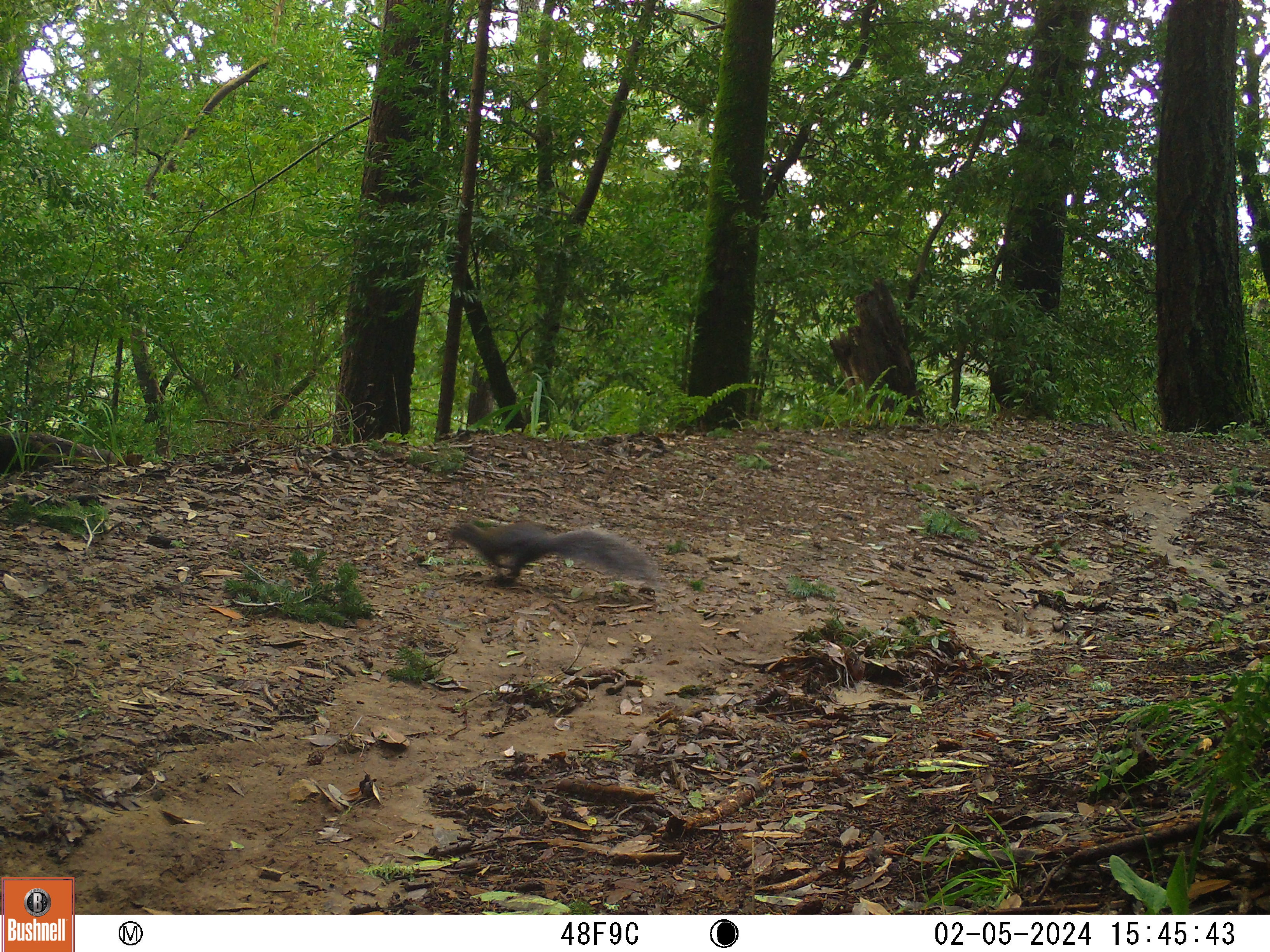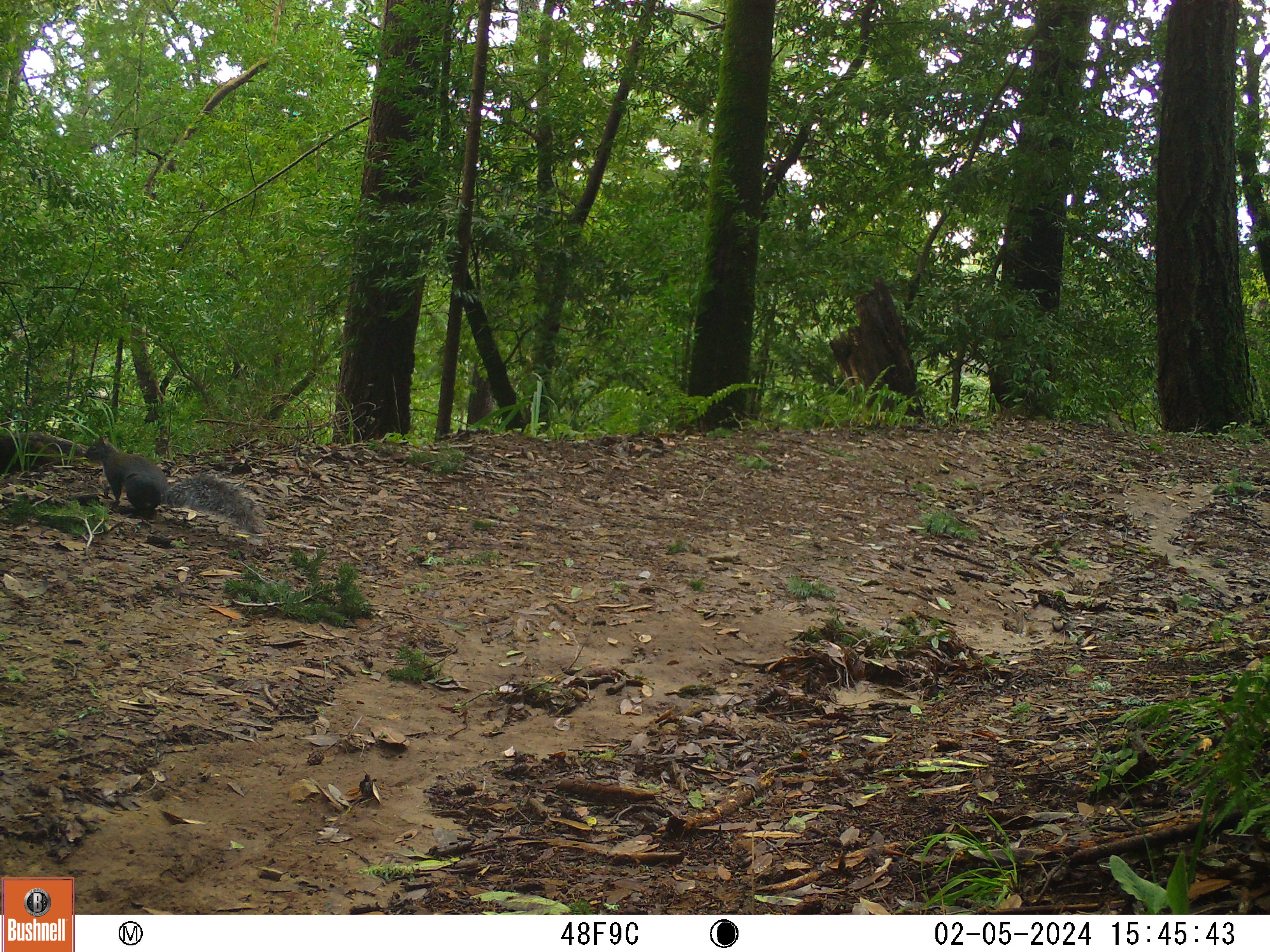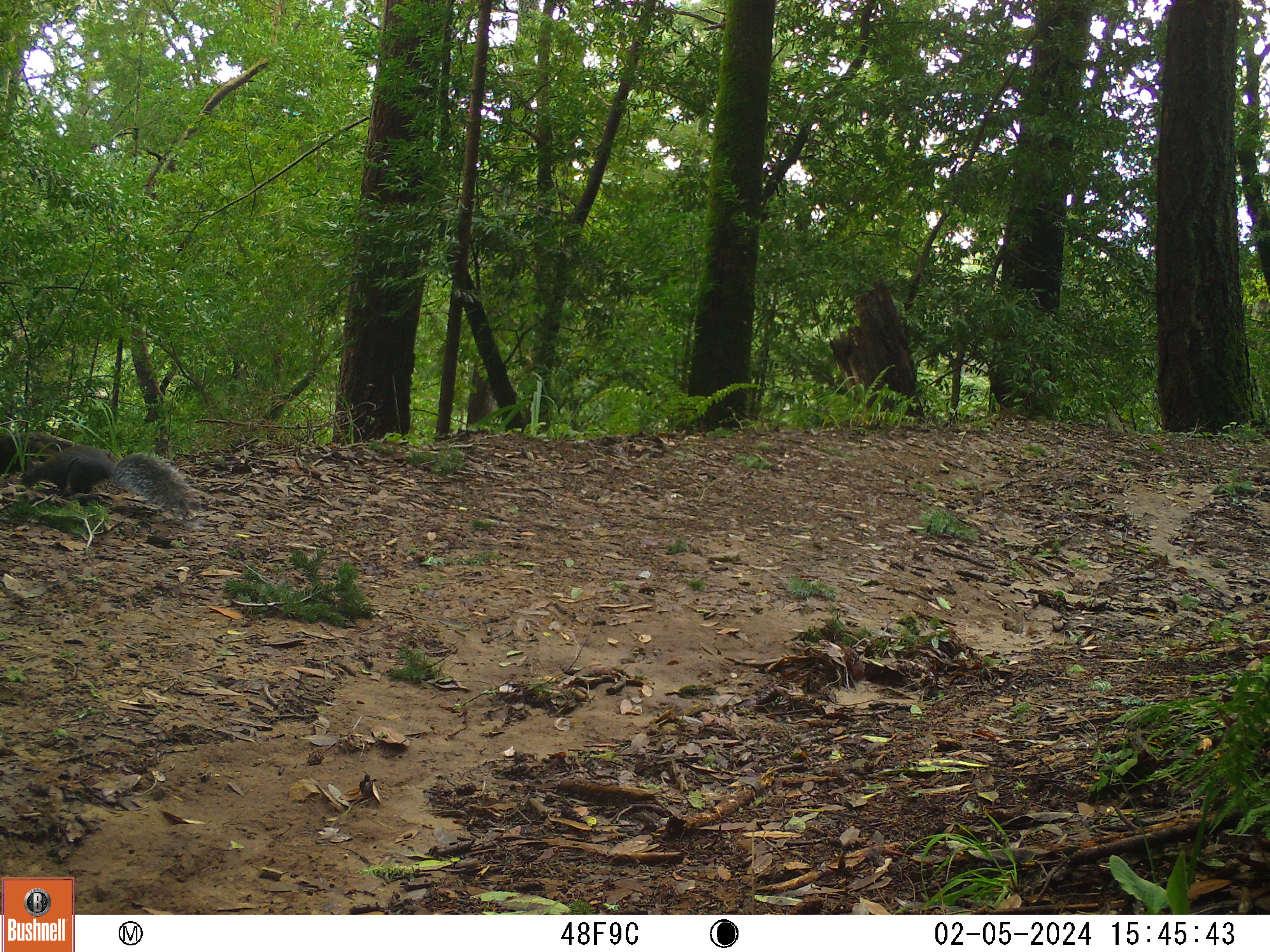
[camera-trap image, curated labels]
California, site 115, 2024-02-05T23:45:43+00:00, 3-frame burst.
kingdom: Animalia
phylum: Chordata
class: Mammalia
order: Rodentia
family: Sciuridae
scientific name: Sciuridae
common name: squirrel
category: unknown squirrel